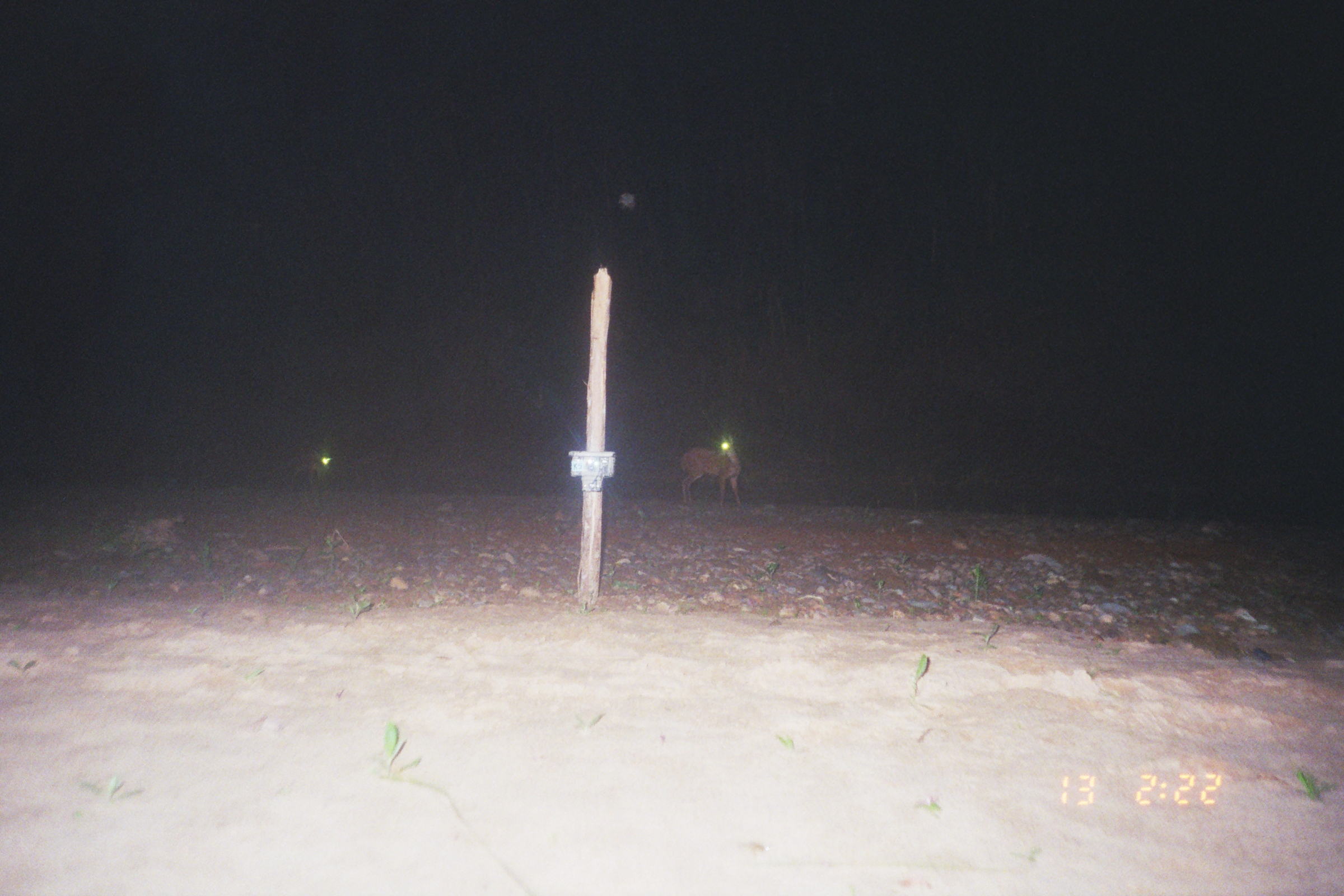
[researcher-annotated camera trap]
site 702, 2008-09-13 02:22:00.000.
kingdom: Animalia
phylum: Chordata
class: Mammalia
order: Artiodactyla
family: Cervidae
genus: Mazama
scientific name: Mazama americana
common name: red brocket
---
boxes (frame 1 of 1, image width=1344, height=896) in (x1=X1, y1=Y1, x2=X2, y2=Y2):
mazama americana: (x1=678, y1=433, x2=742, y2=508); (x1=284, y1=448, x2=329, y2=490)